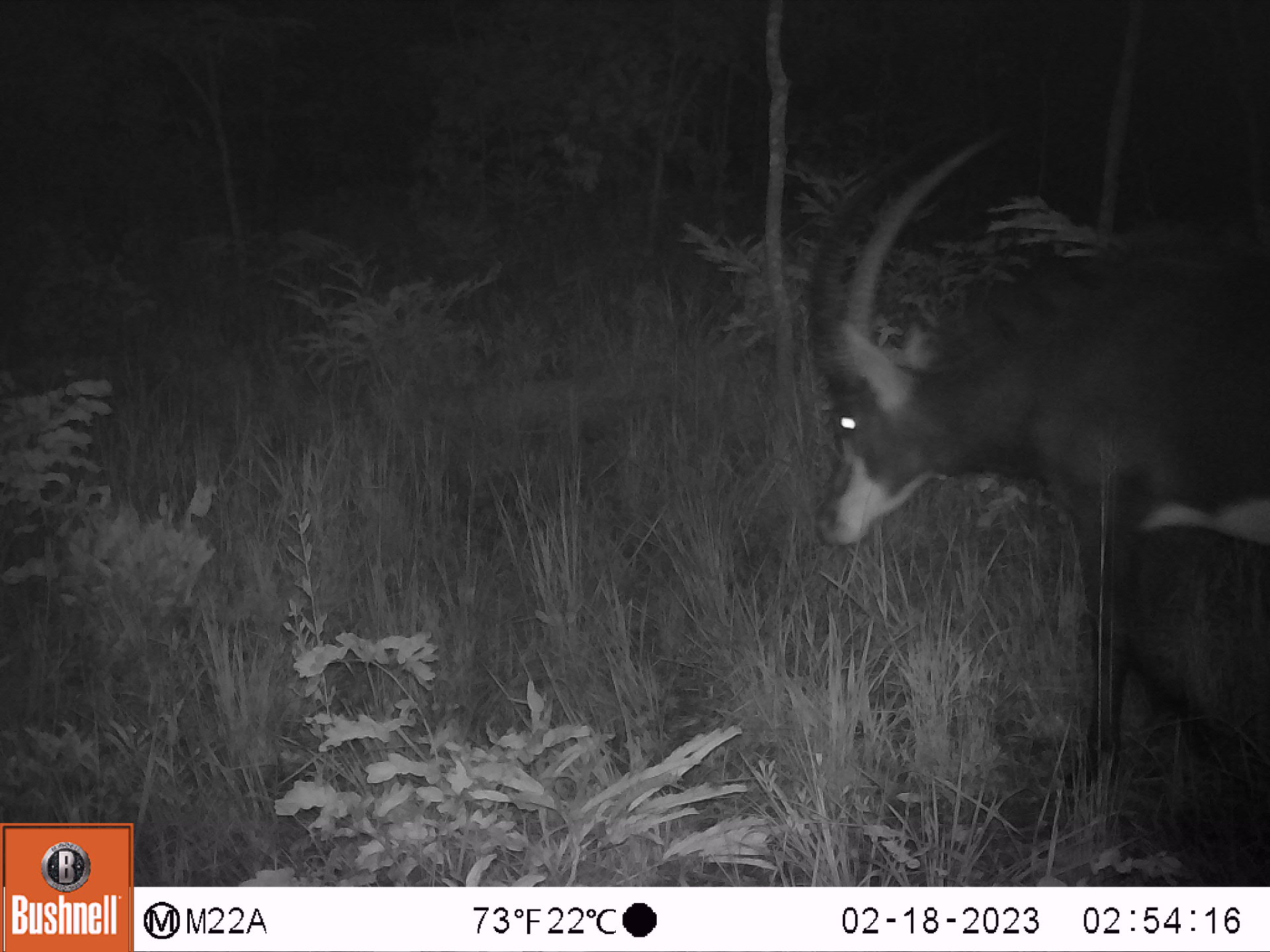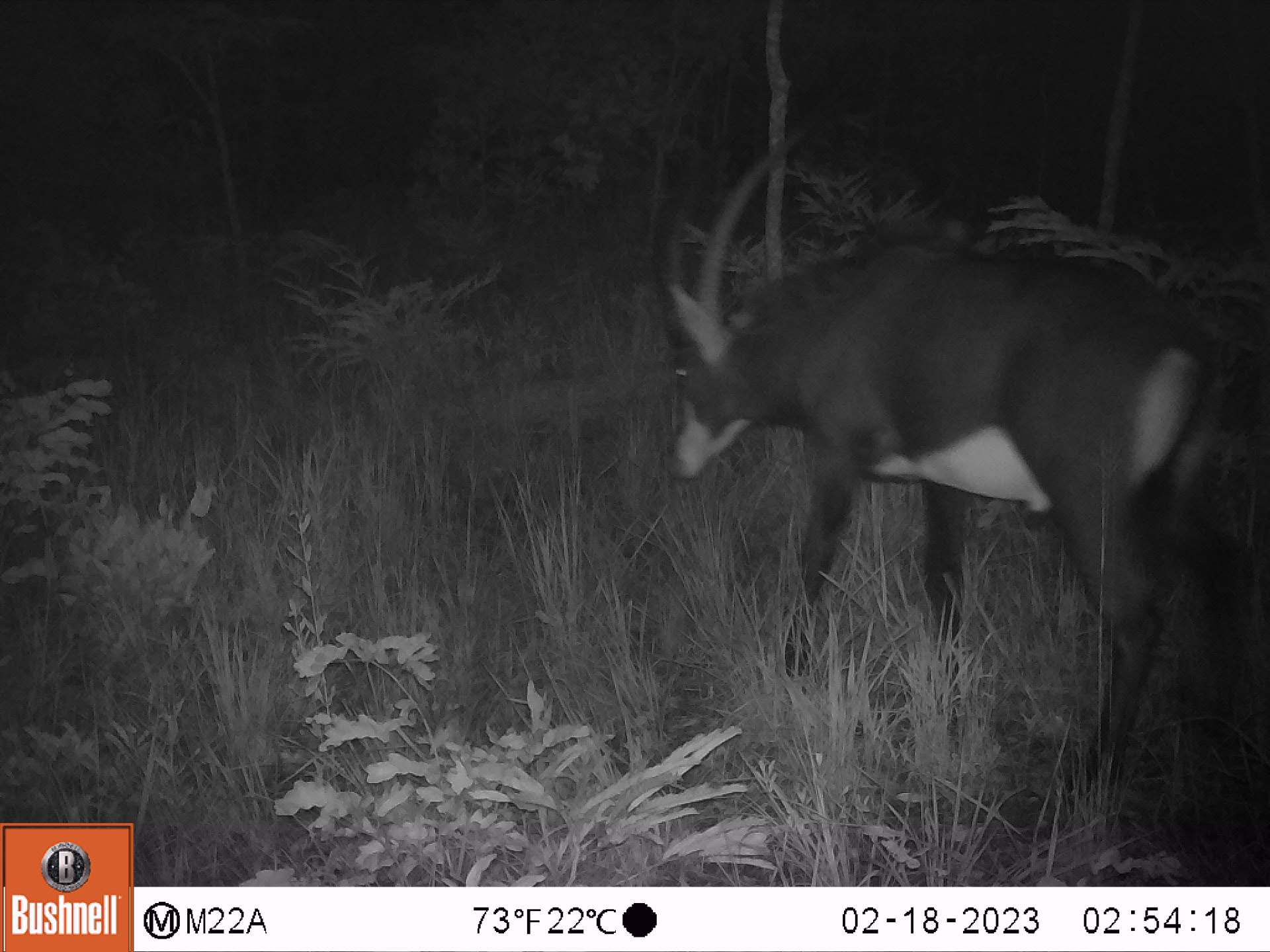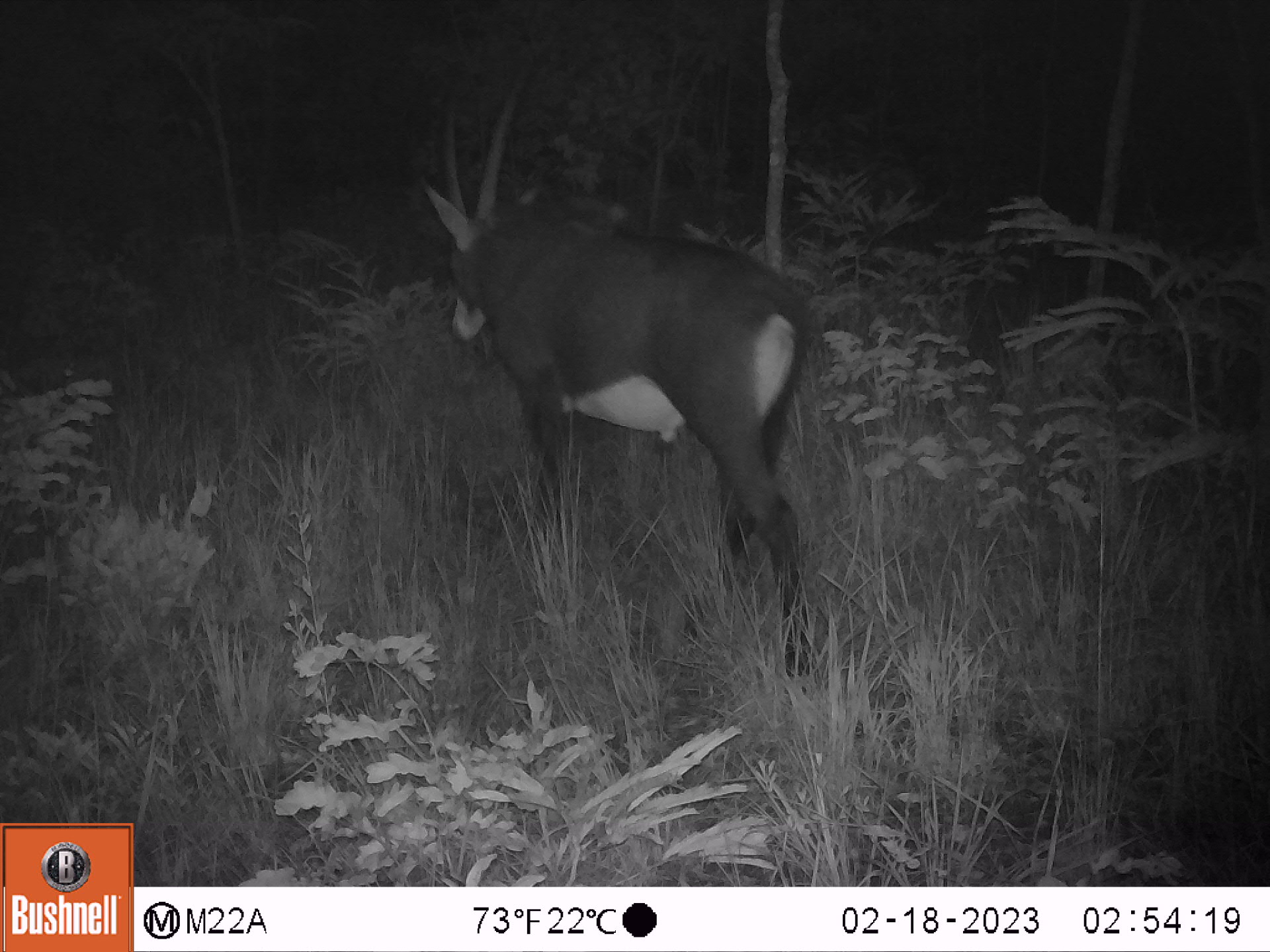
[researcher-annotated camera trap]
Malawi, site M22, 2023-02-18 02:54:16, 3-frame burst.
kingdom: Animalia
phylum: Chordata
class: Mammalia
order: Artiodactyla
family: Bovidae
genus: Hippotragus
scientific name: Hippotragus niger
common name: sable antelope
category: sable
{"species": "sable (sable antelope) (Hippotragus niger)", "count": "1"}